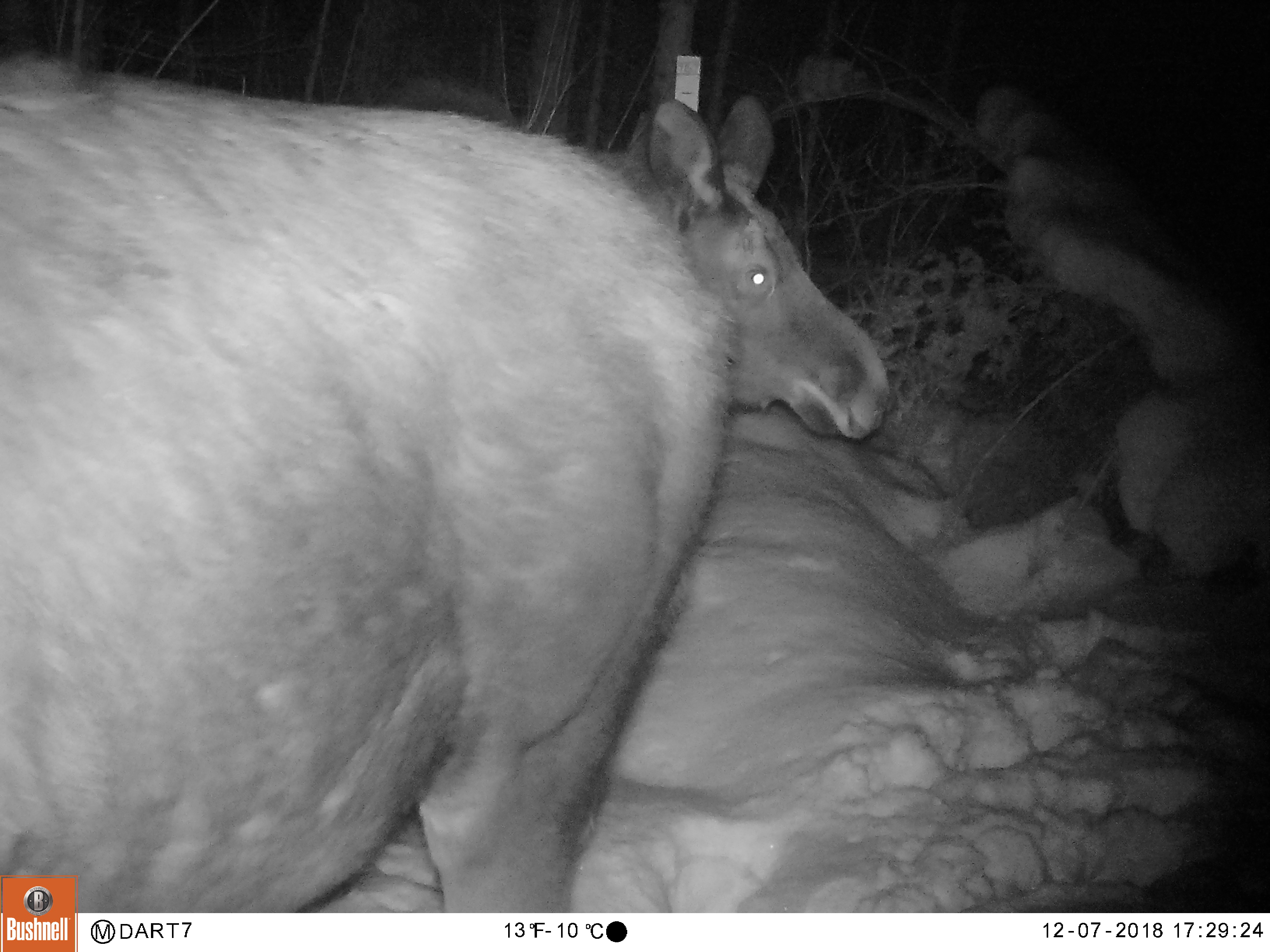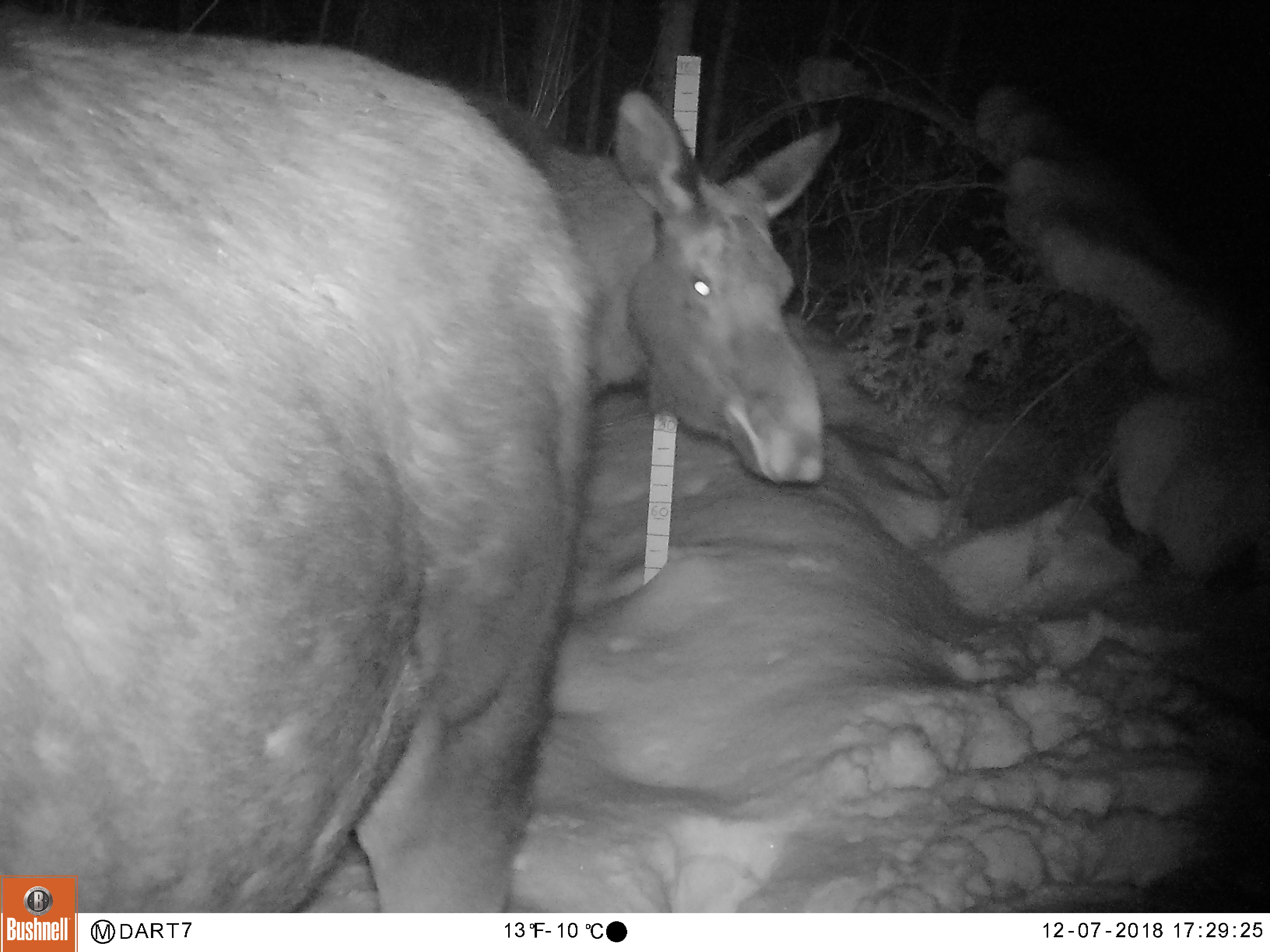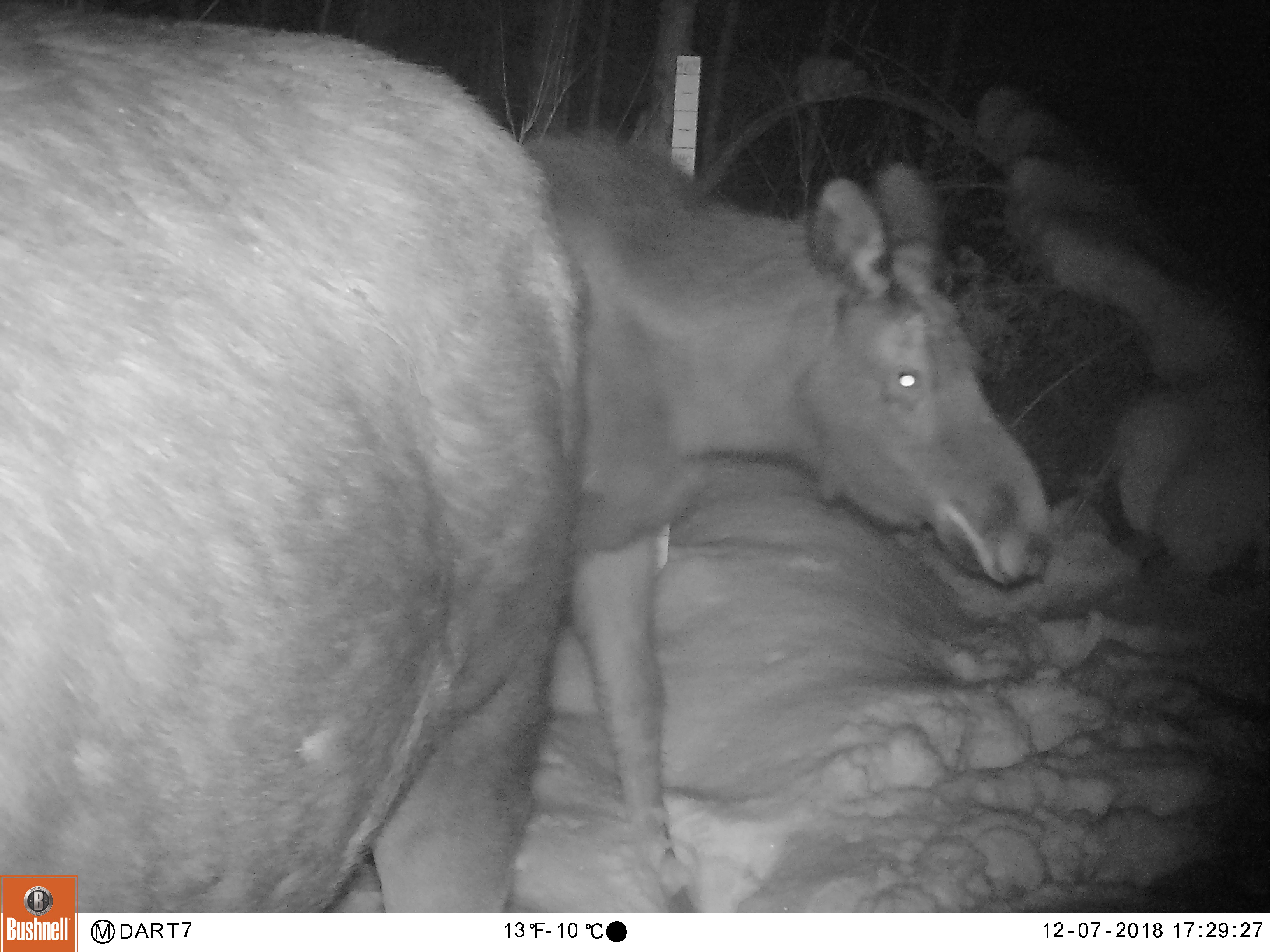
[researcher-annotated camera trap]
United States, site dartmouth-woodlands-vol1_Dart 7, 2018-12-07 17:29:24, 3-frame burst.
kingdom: Animalia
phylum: Chordata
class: Mammalia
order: Artiodactyla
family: Cervidae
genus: Alces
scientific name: Alces alces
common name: moose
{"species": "moose (Alces alces)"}